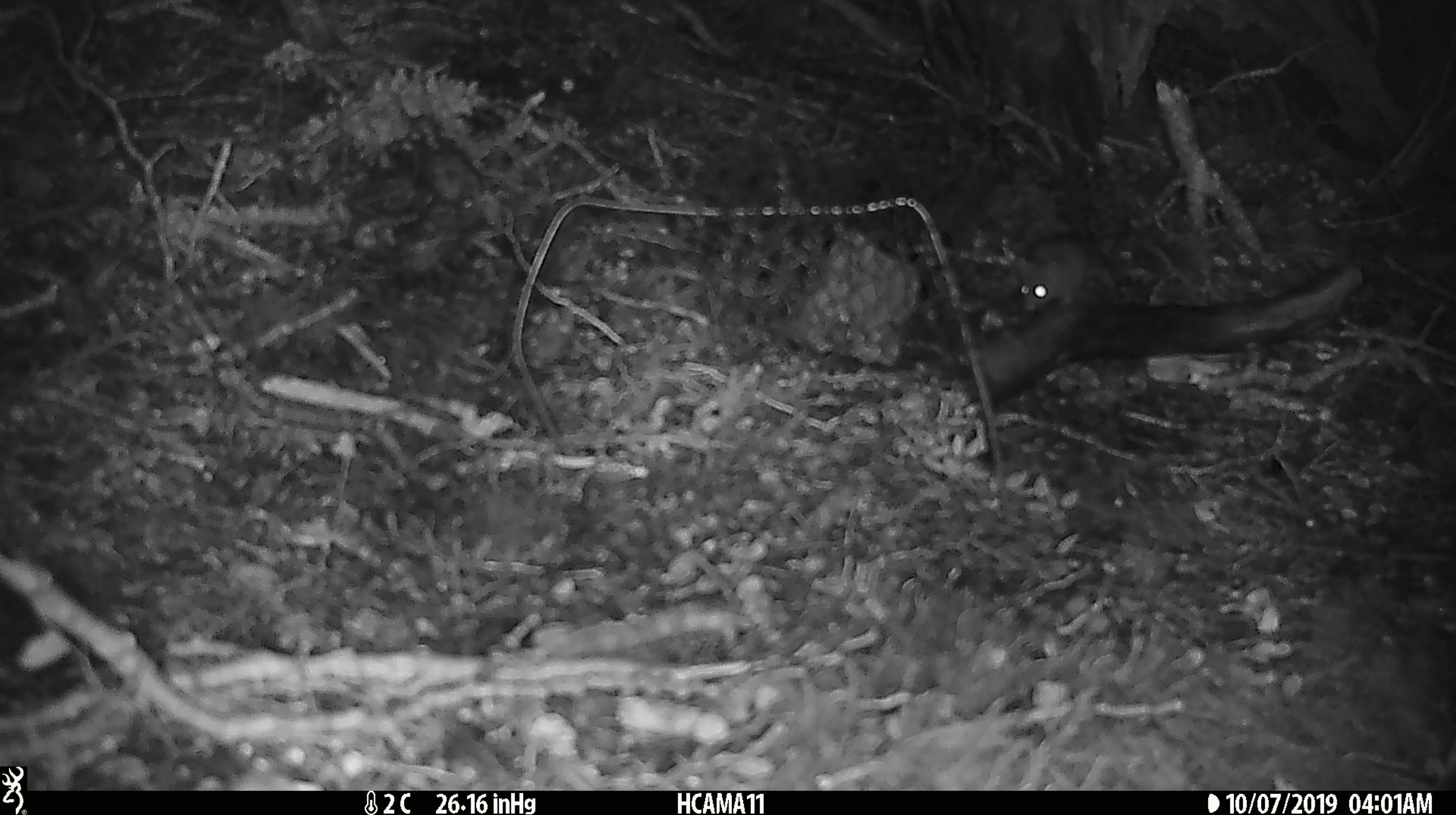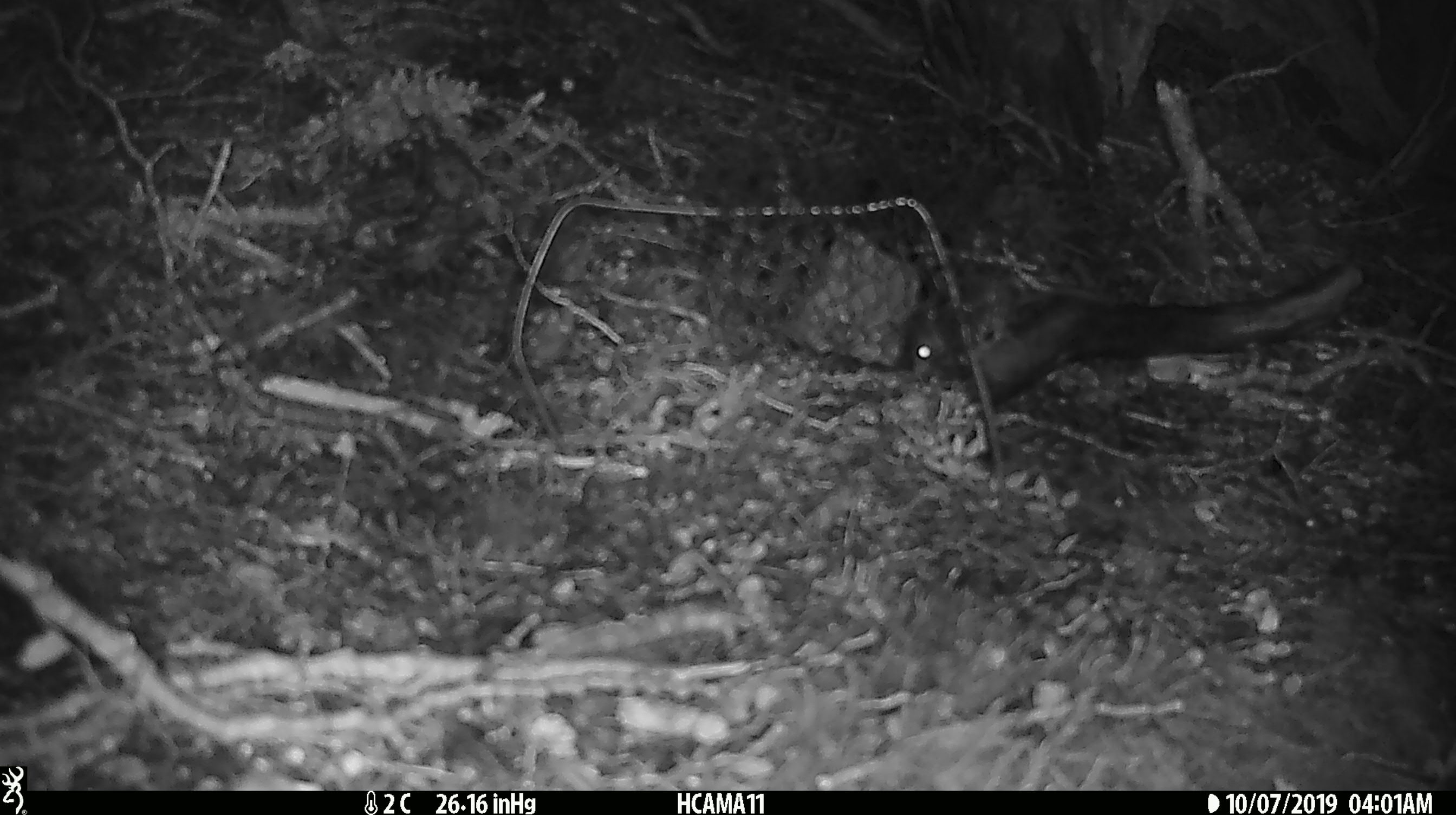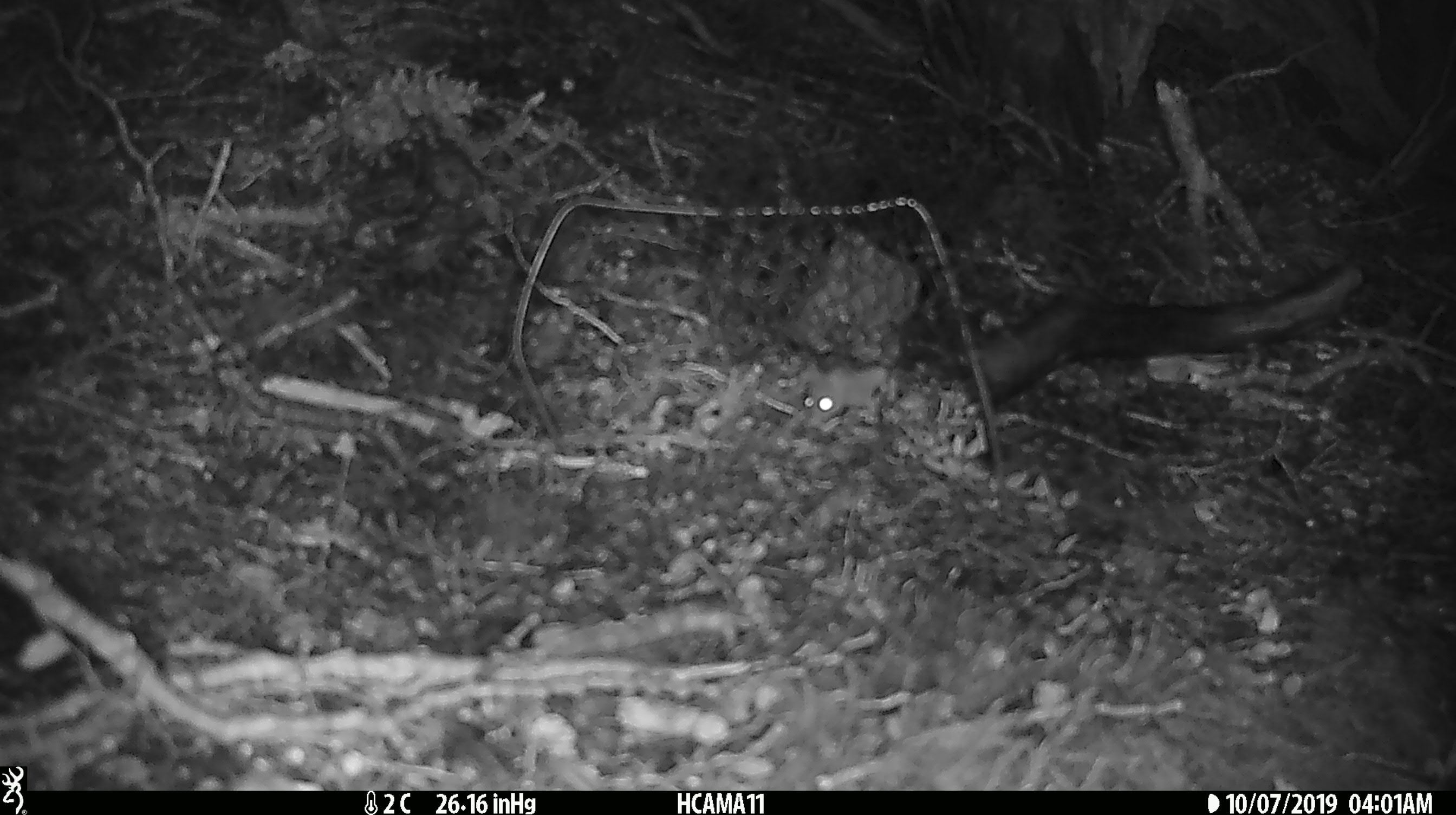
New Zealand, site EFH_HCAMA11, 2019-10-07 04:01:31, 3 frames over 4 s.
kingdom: Animalia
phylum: Chordata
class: Mammalia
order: Rodentia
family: Muridae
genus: Mus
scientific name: Mus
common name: mouse